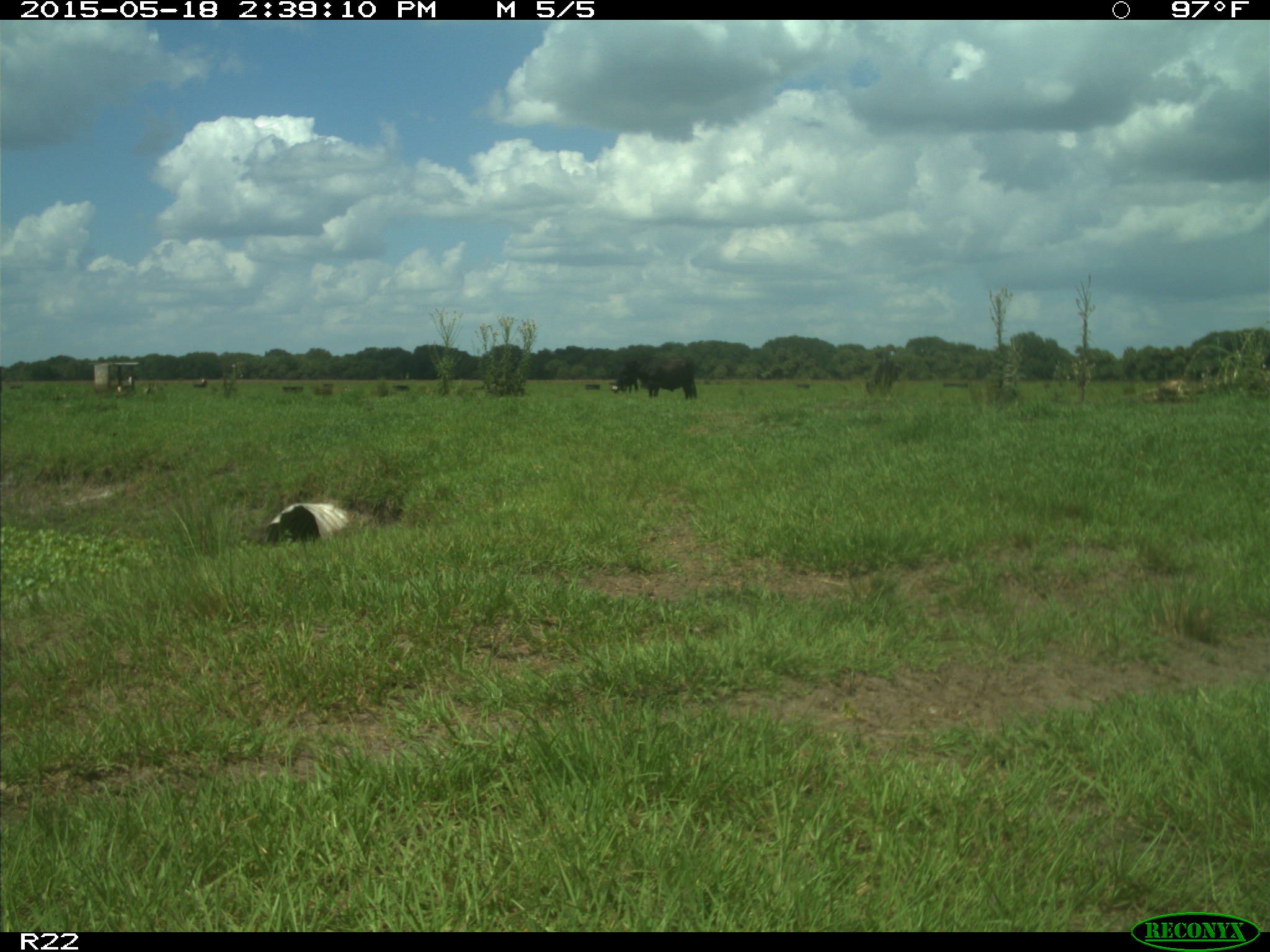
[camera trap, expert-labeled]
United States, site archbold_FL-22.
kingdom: Animalia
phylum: Chordata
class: Mammalia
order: Artiodactyla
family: Bovidae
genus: Bos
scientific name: Bos taurus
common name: domestic cow